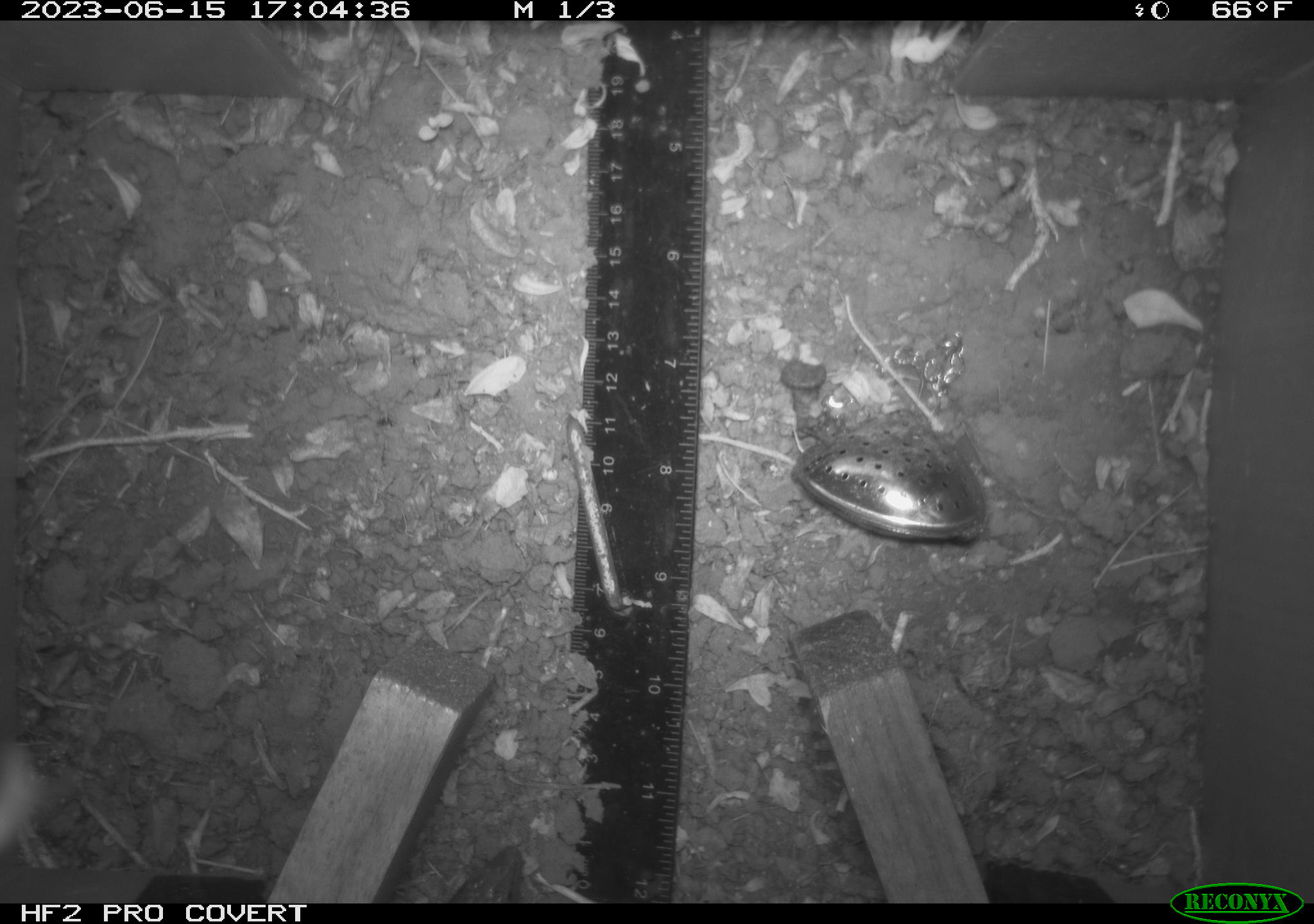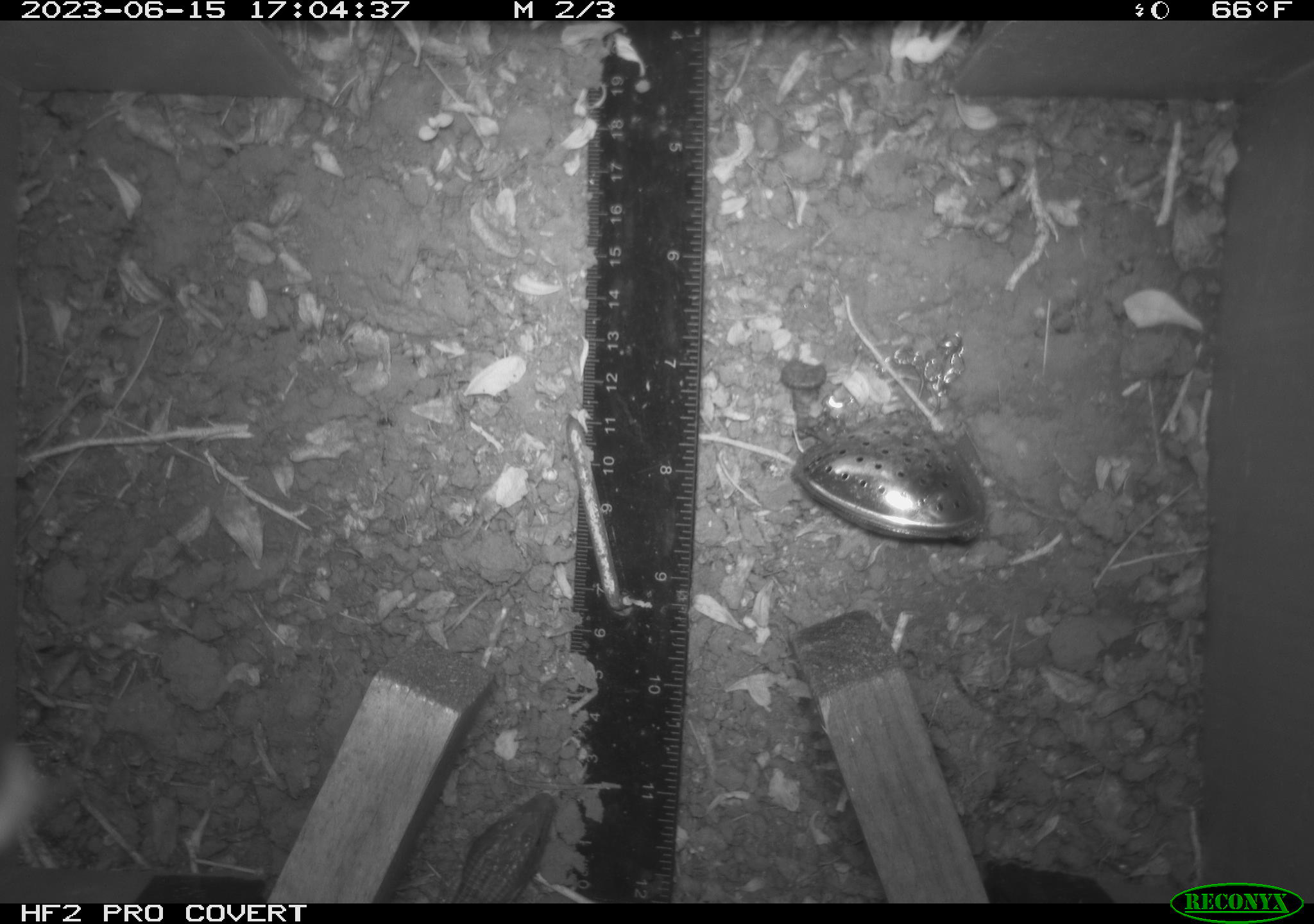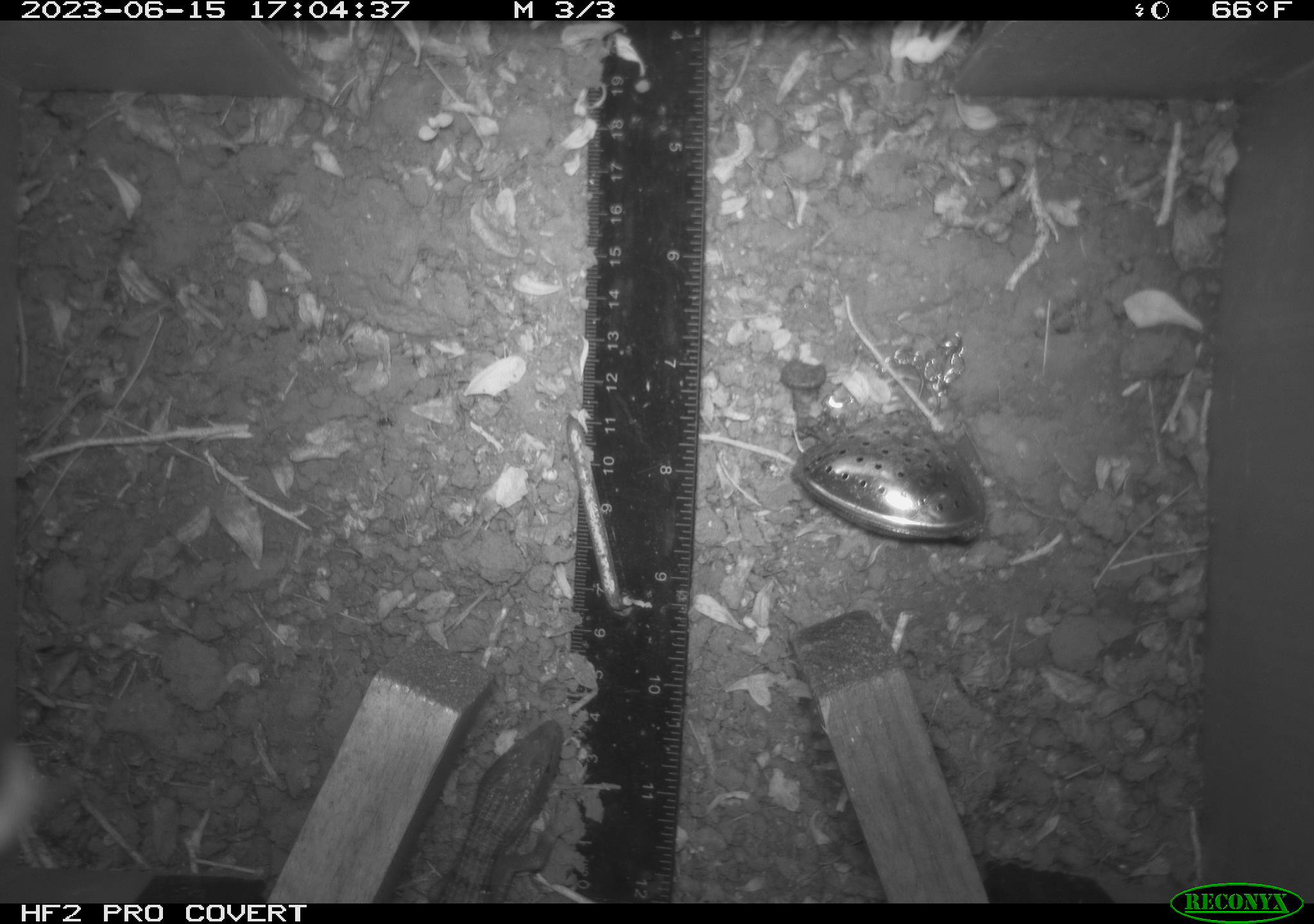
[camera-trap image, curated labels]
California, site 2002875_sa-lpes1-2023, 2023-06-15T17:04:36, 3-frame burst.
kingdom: Animalia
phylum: Chordata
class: Reptilia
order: Squamata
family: Anguidae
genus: Elgaria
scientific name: Elgaria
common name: alligator lizards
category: elgaria species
Elgaria species (alligator lizards) (Elgaria).